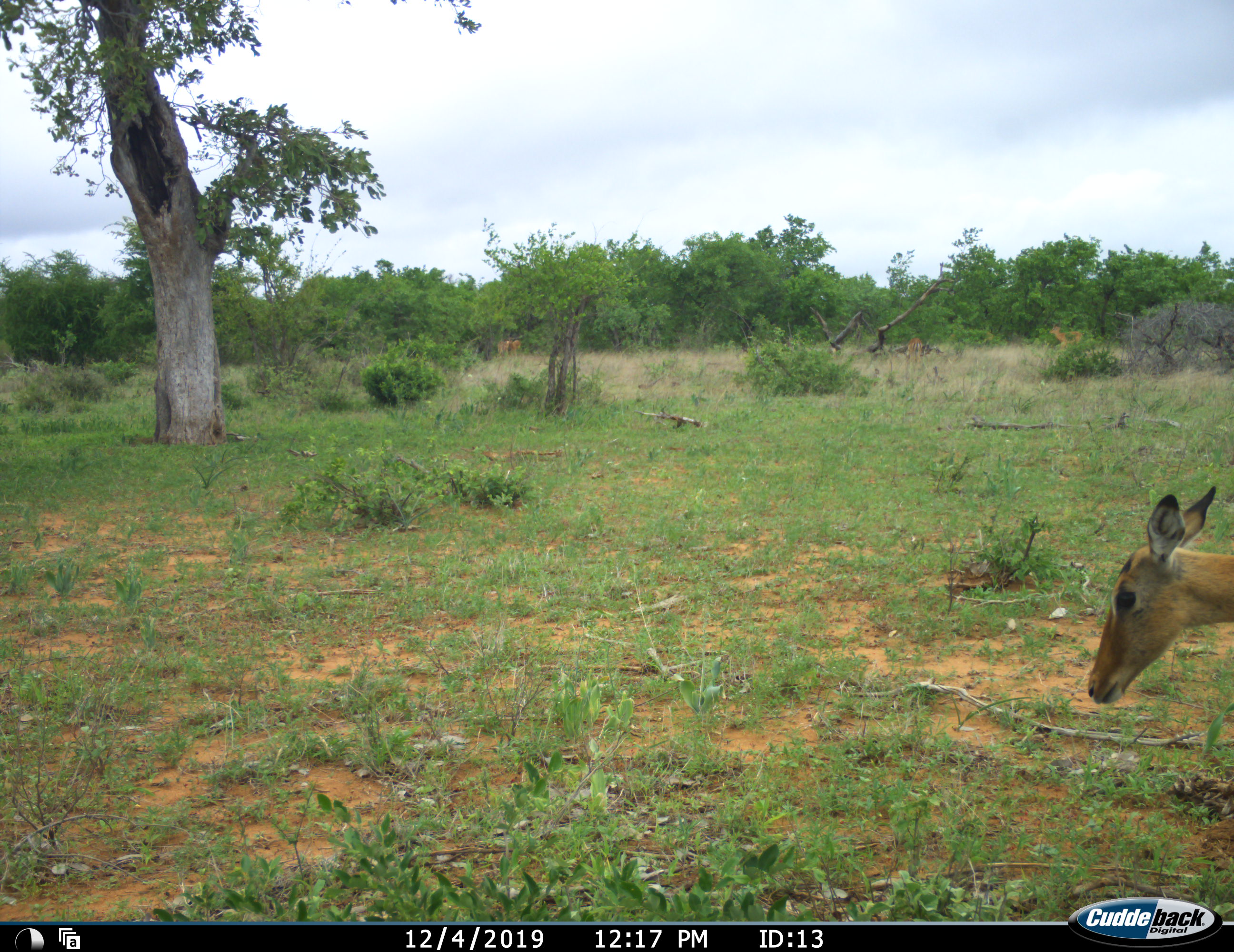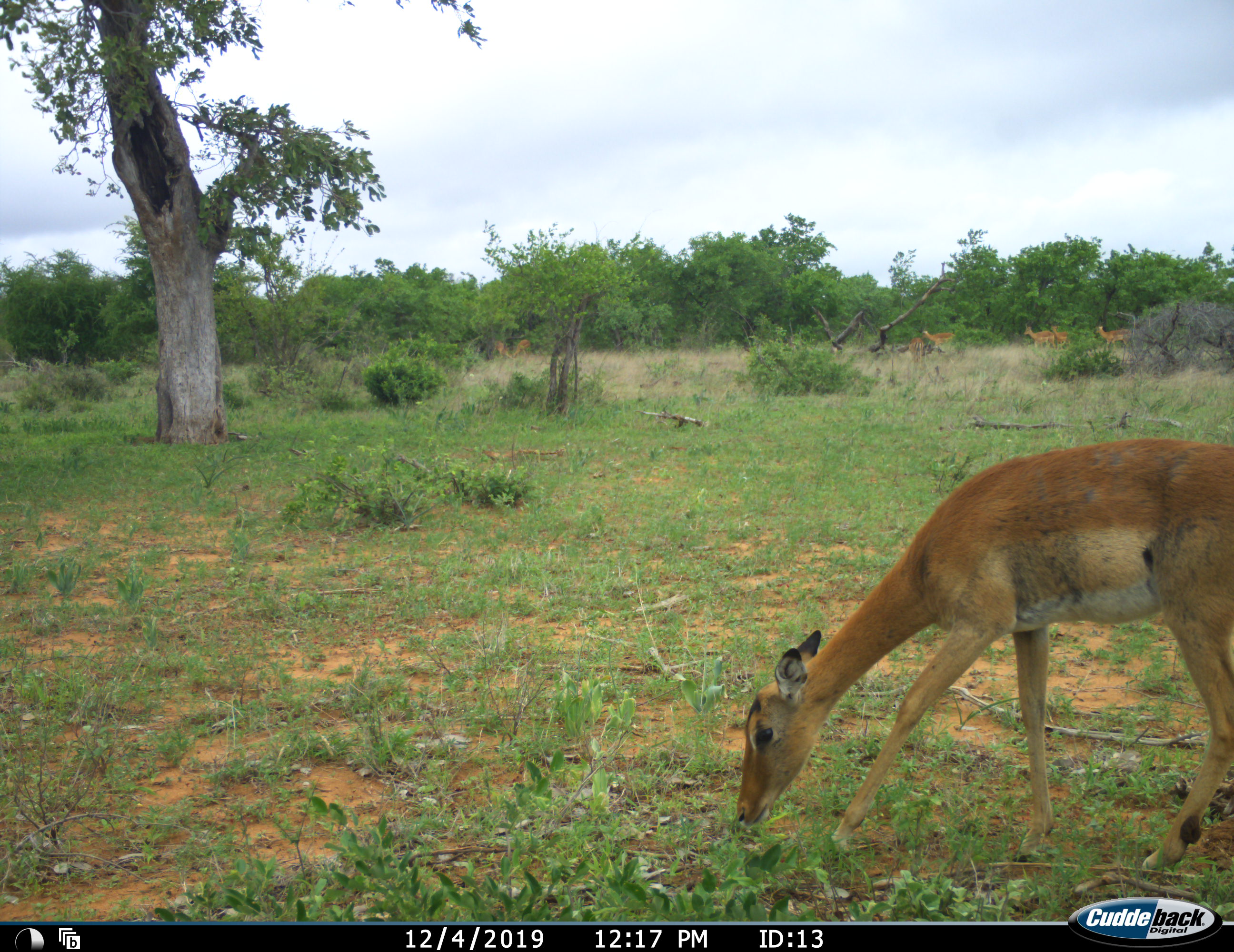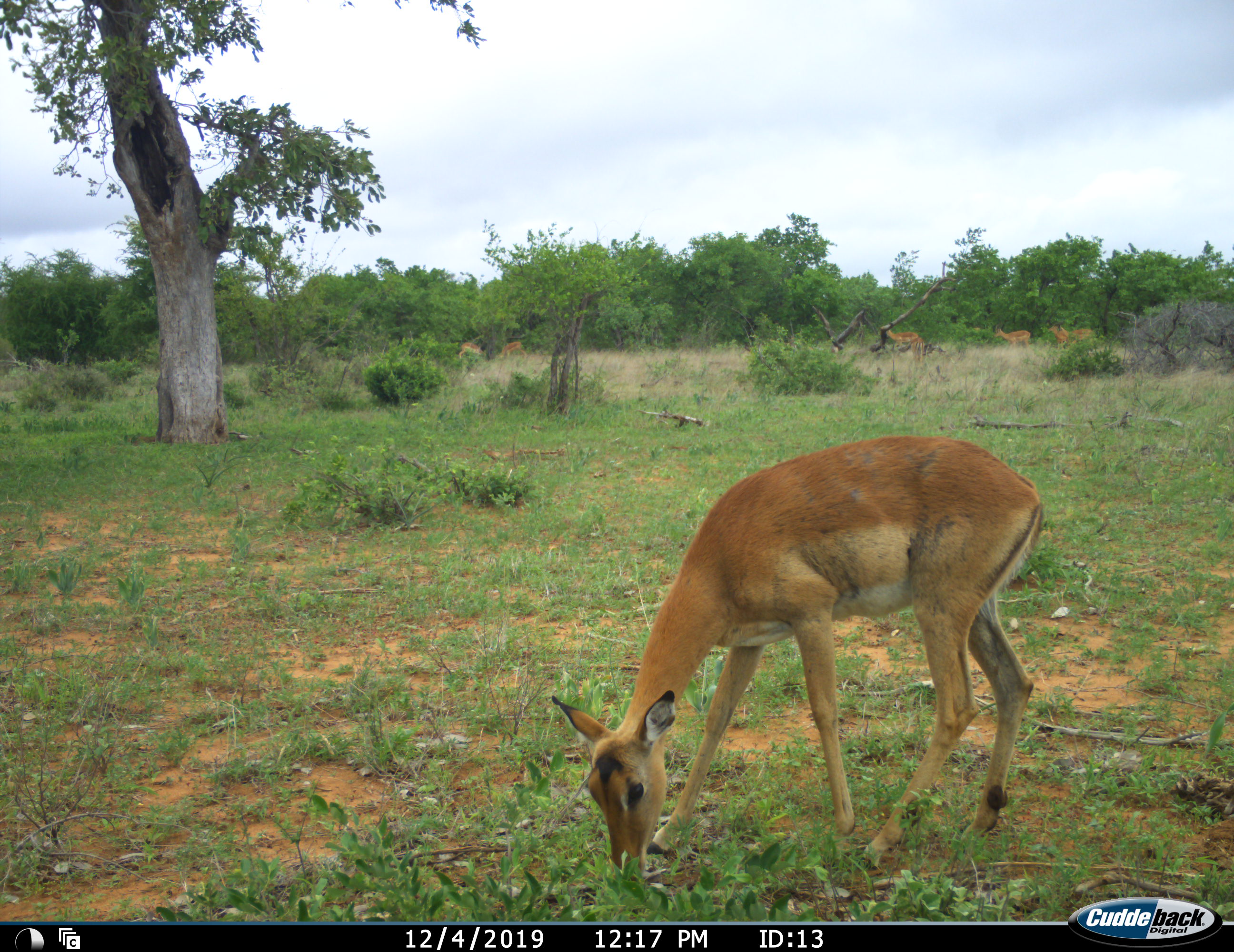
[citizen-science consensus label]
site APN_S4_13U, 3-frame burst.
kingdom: Animalia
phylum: Chordata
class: Mammalia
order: Artiodactyla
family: Bovidae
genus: Aepyceros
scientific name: Aepyceros melampus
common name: impala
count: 7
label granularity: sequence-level